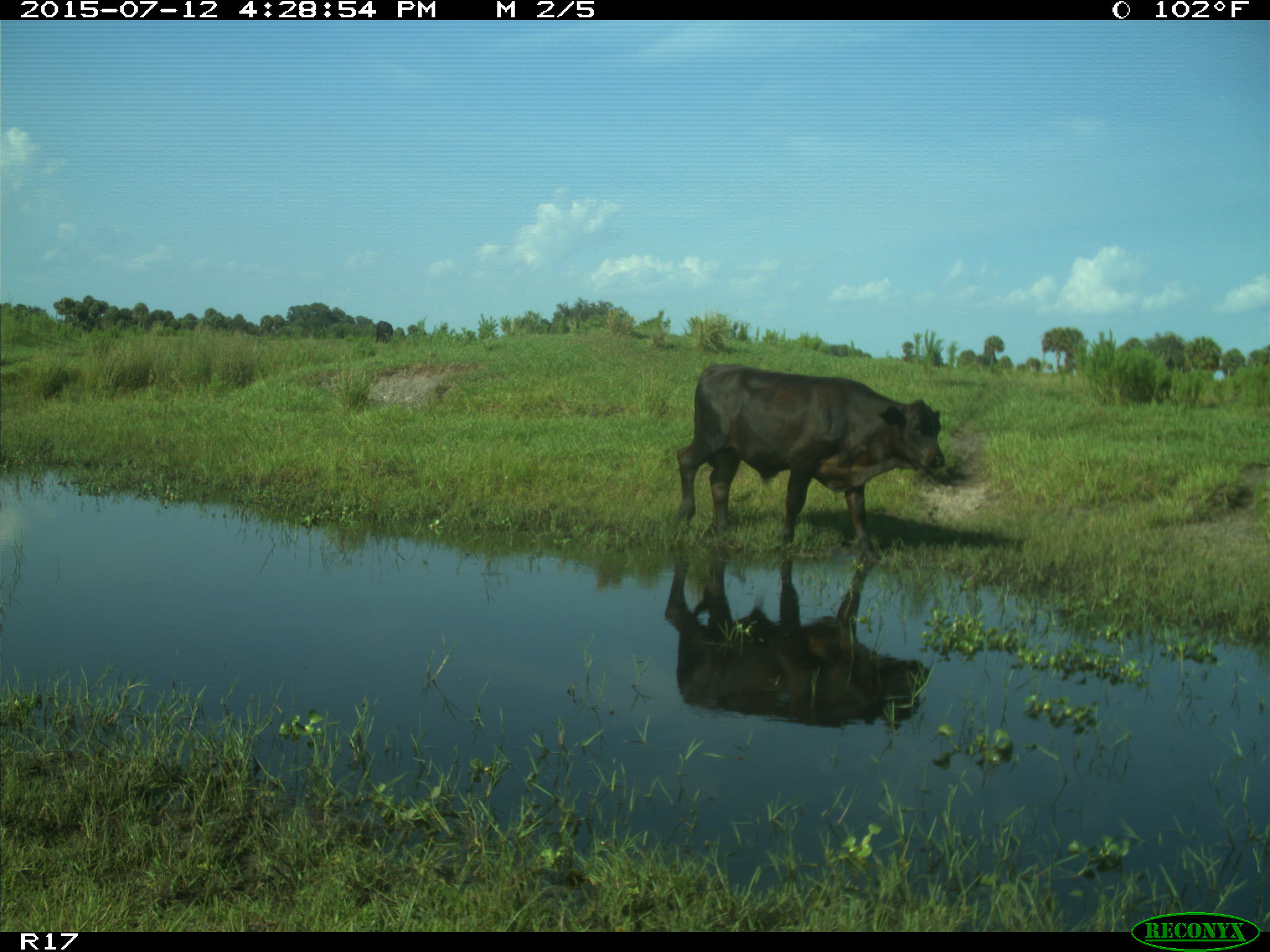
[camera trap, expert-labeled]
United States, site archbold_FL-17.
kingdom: Animalia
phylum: Chordata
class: Mammalia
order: Artiodactyla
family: Bovidae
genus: Bos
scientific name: Bos taurus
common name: domestic cow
Bos taurus (domestic cow).